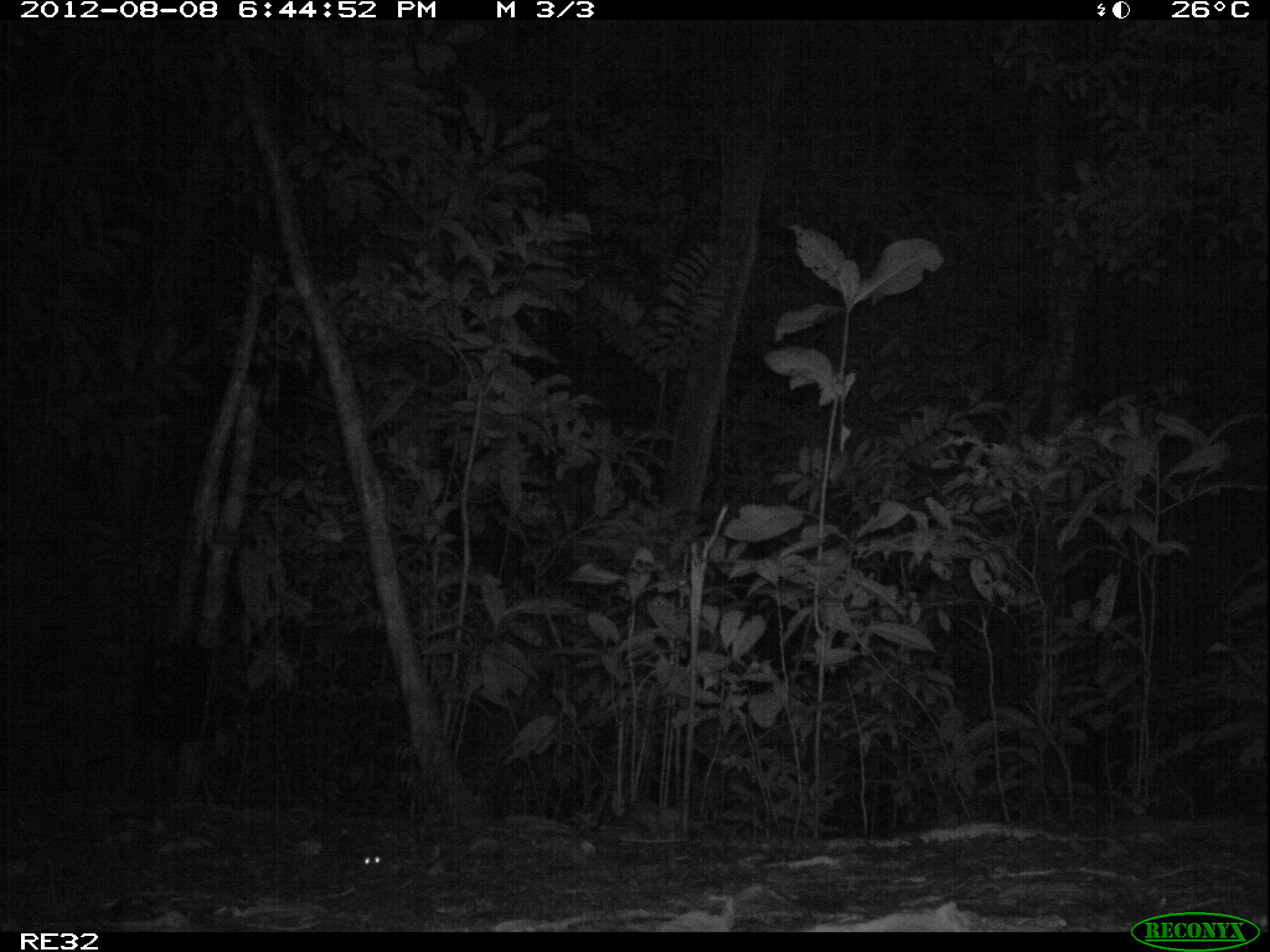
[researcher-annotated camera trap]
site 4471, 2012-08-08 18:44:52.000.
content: unidentified animal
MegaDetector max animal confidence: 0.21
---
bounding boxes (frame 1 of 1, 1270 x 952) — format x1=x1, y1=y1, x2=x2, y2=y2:
unknown: x1=358, y1=848, x2=422, y2=887